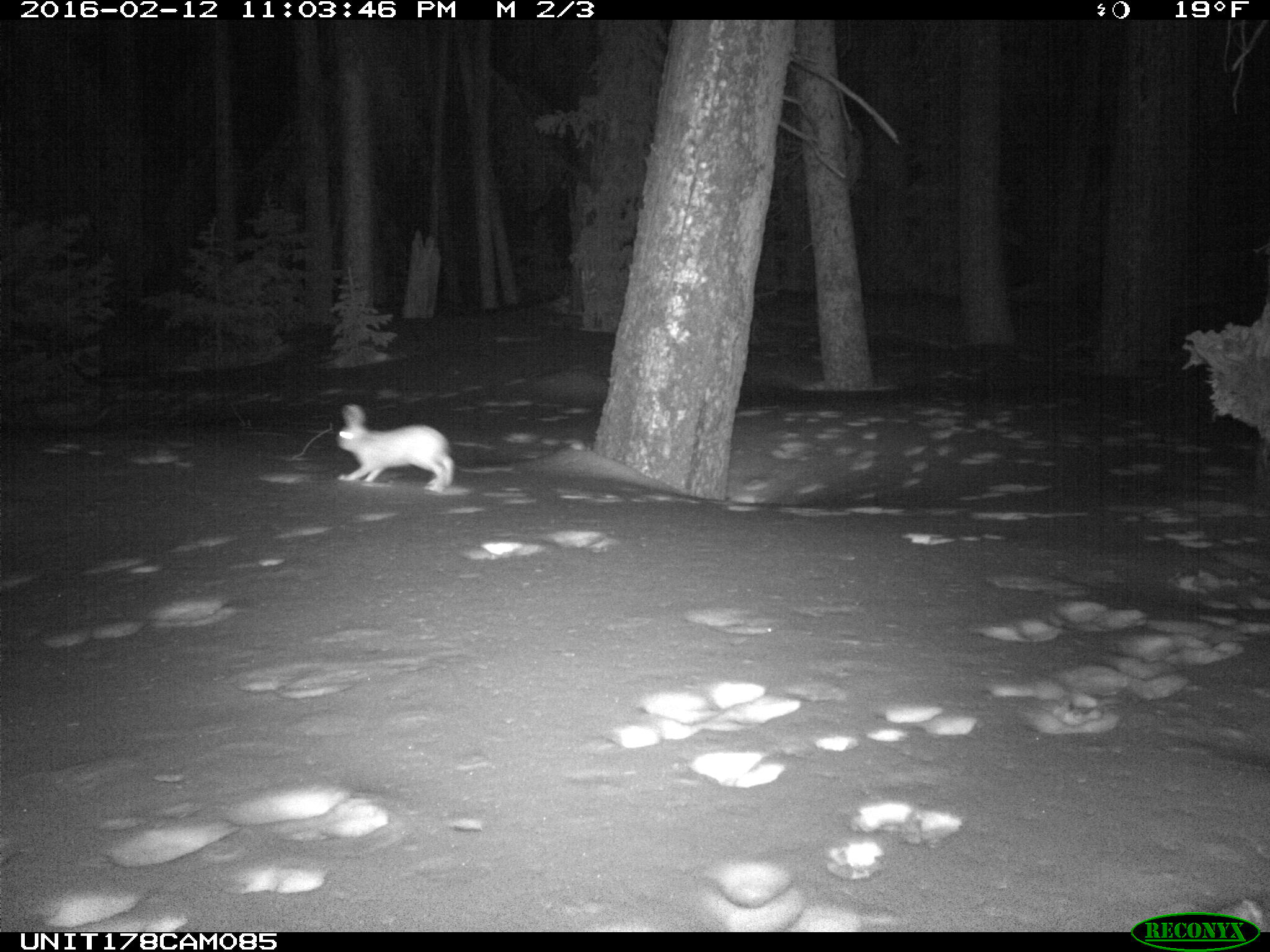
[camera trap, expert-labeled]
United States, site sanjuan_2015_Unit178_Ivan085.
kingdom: Animalia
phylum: Chordata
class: Mammalia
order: Lagomorpha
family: Leporidae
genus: Lepus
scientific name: Lepus americanus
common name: snowshoe hare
Lepus americanus (snowshoe hare).